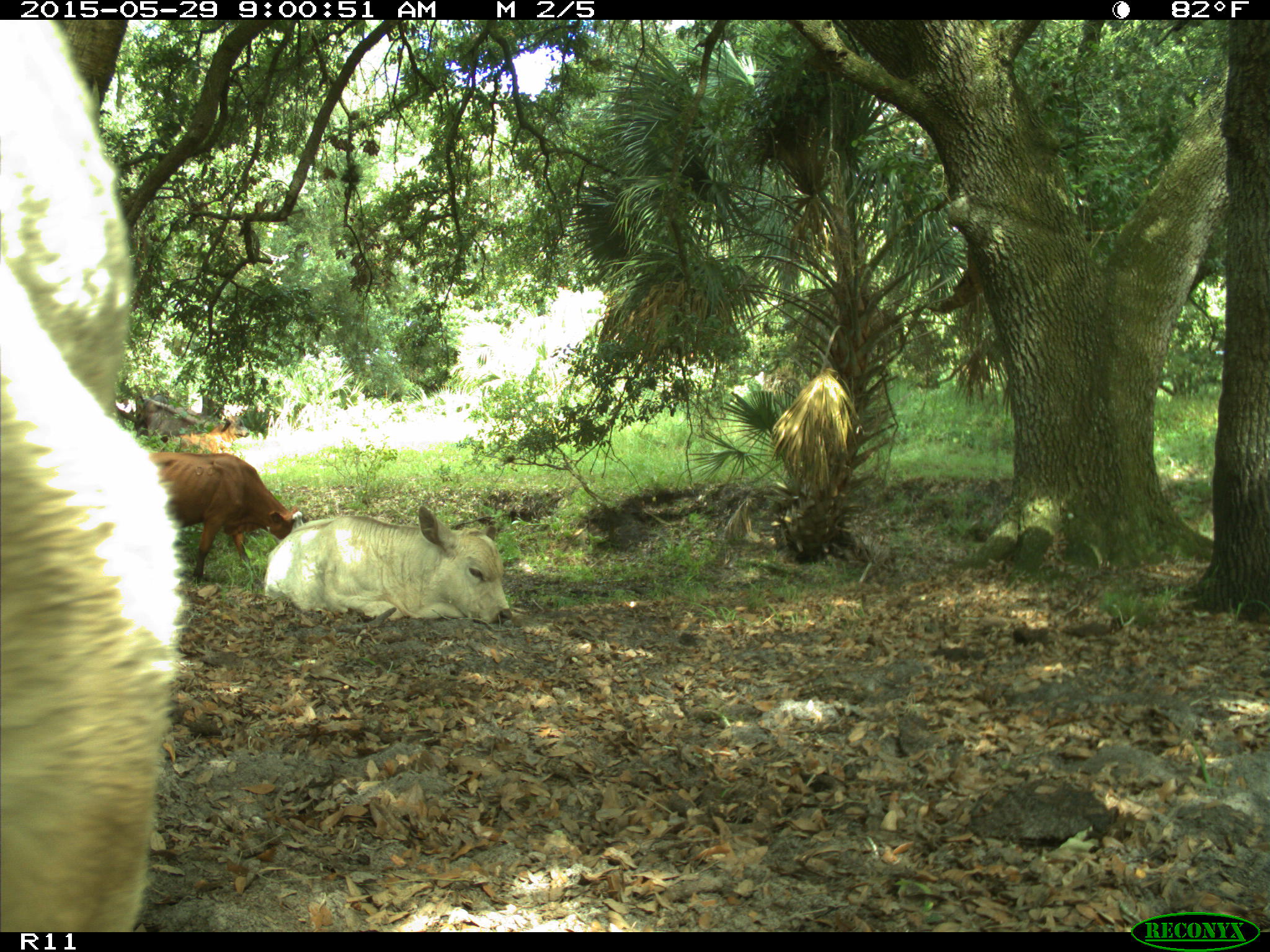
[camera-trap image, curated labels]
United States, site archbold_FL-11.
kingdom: Animalia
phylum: Chordata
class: Mammalia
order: Artiodactyla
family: Bovidae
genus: Bos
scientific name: Bos taurus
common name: domestic cow